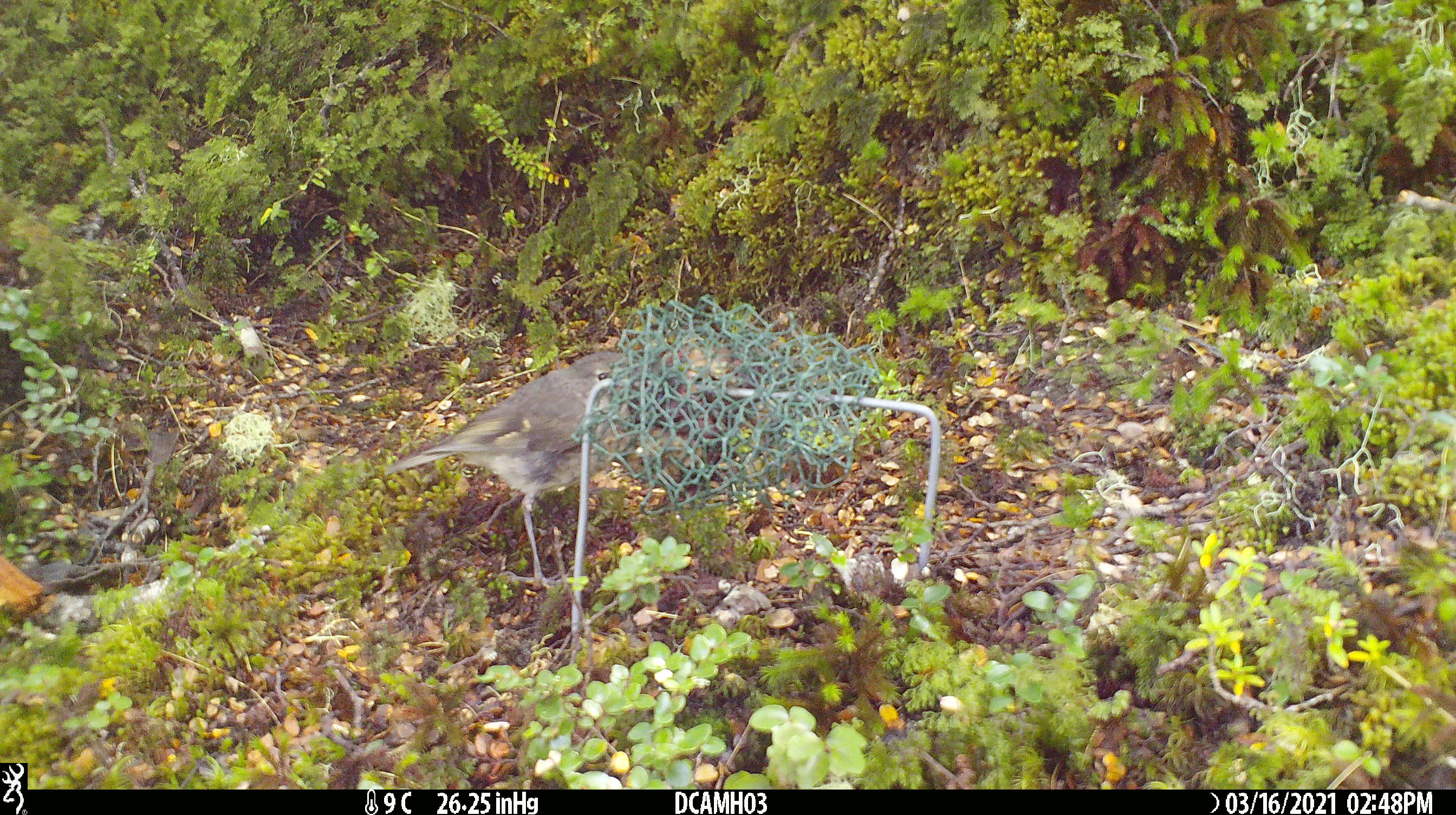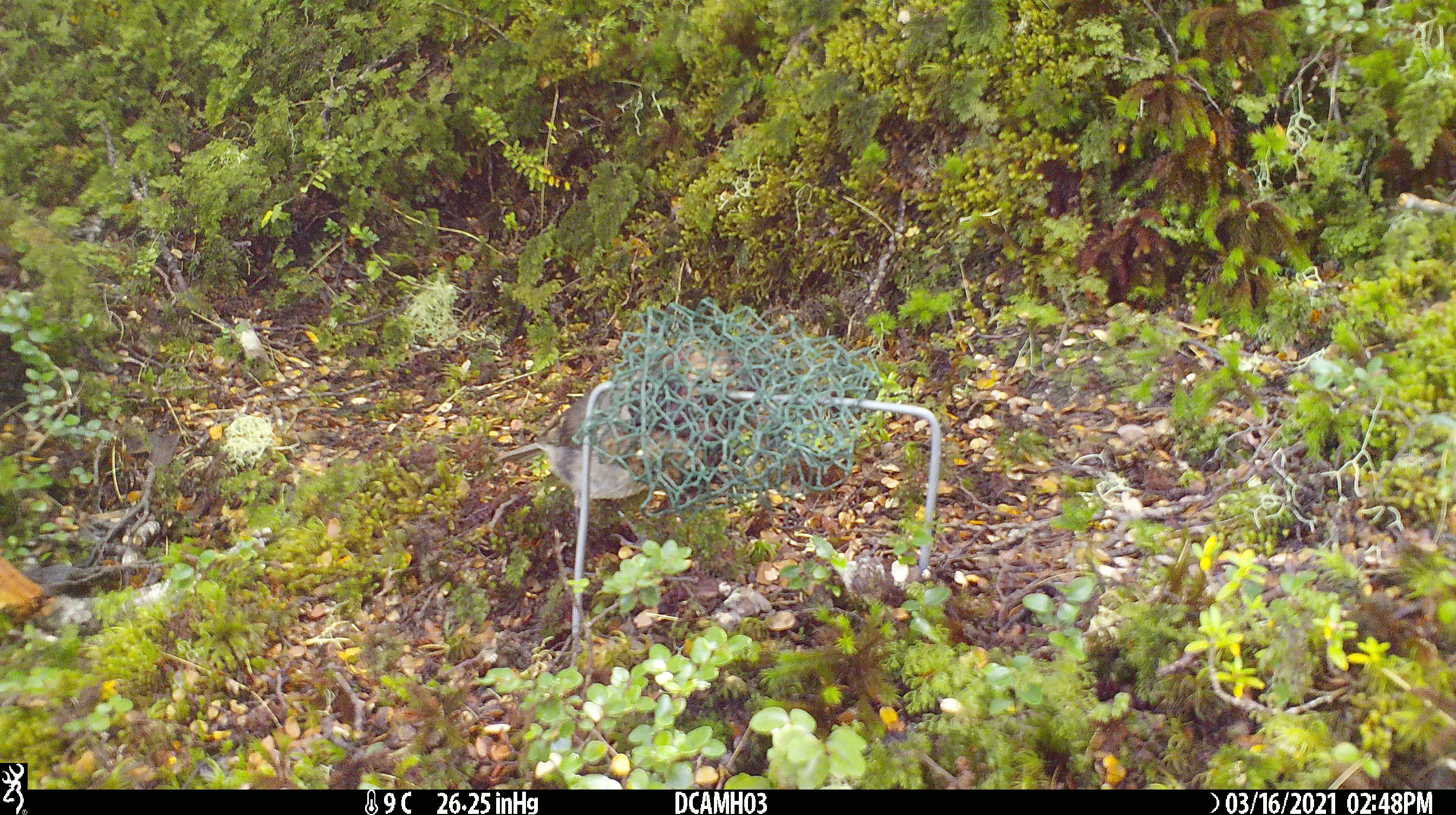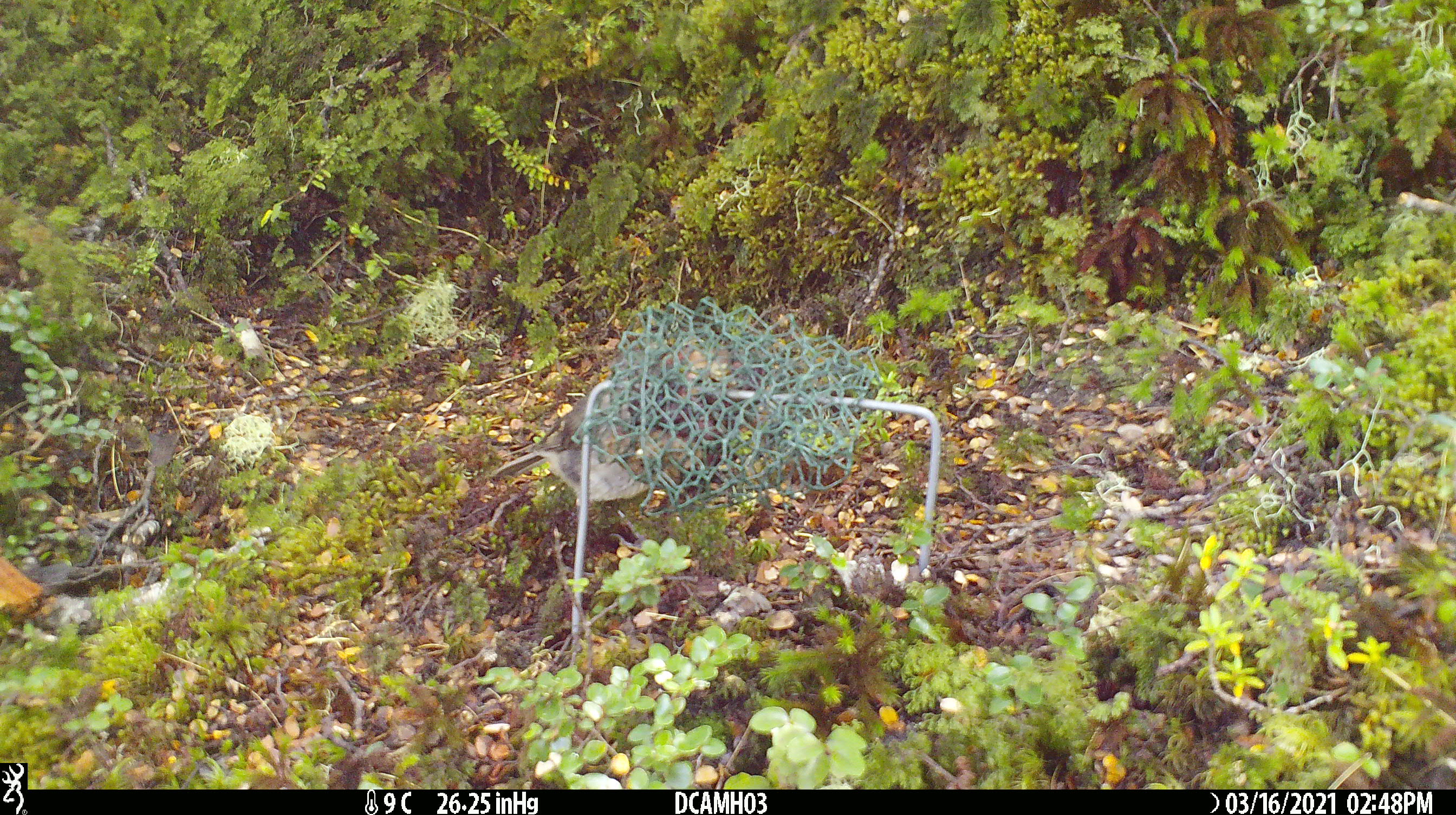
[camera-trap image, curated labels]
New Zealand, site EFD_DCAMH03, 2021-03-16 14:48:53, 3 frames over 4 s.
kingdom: Animalia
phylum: Chordata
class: Aves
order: Passeriformes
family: Petroicidae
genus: Petroica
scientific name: Petroica australis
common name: new zealand robin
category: robin